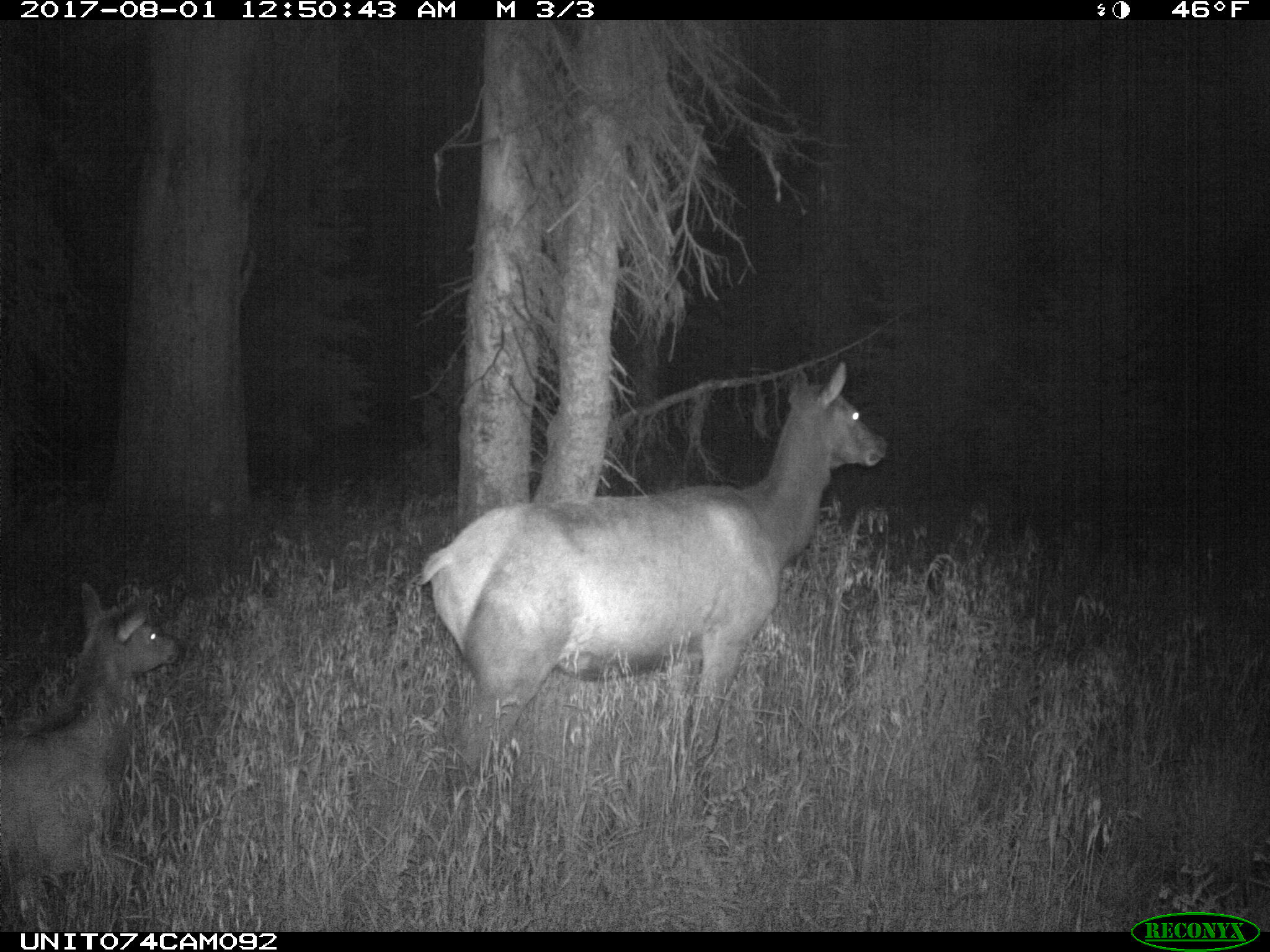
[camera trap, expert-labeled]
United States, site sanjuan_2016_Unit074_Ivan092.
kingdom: Animalia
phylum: Chordata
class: Mammalia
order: Artiodactyla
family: Cervidae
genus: Cervus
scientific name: Cervus elaphus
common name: red deer